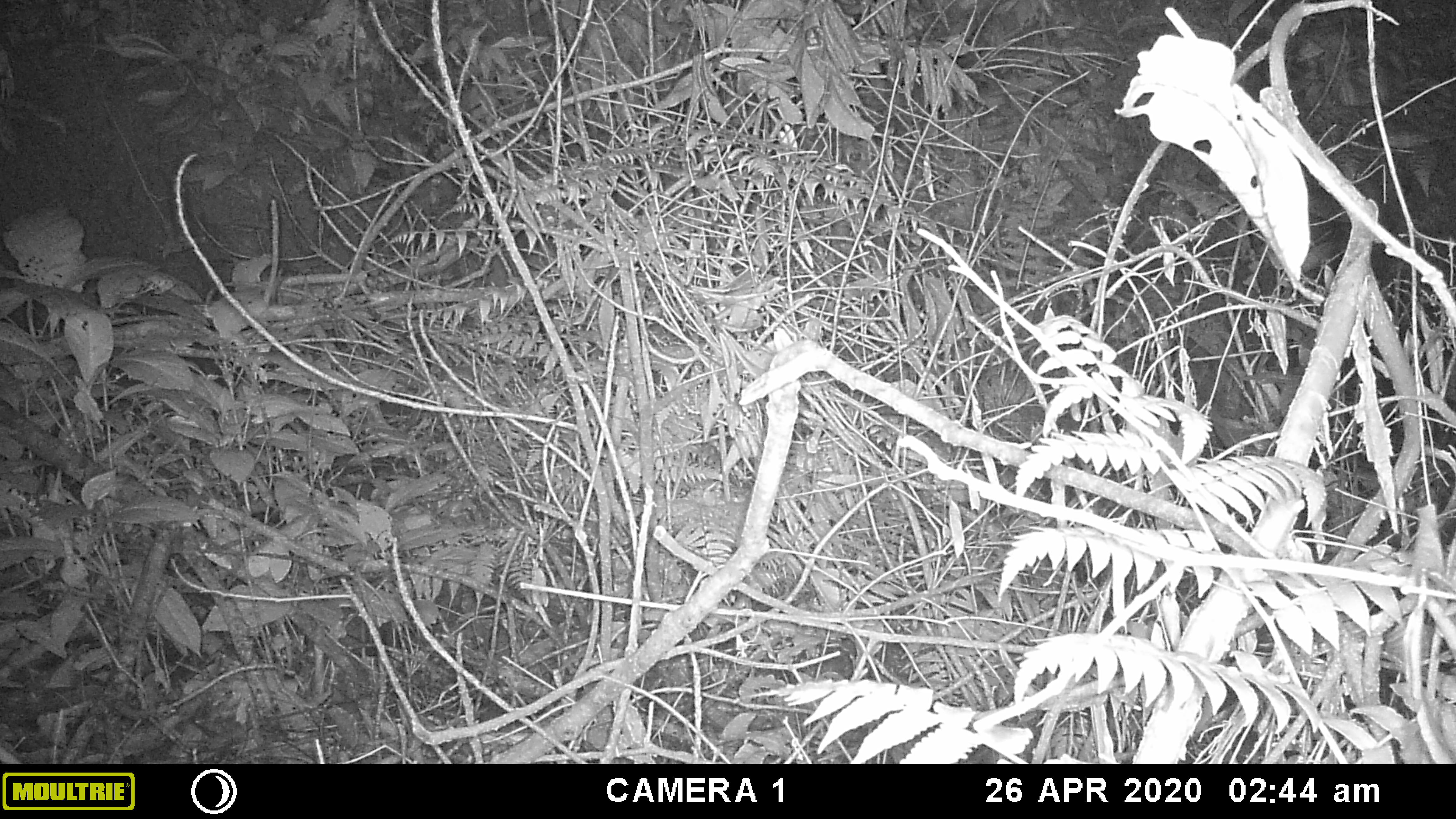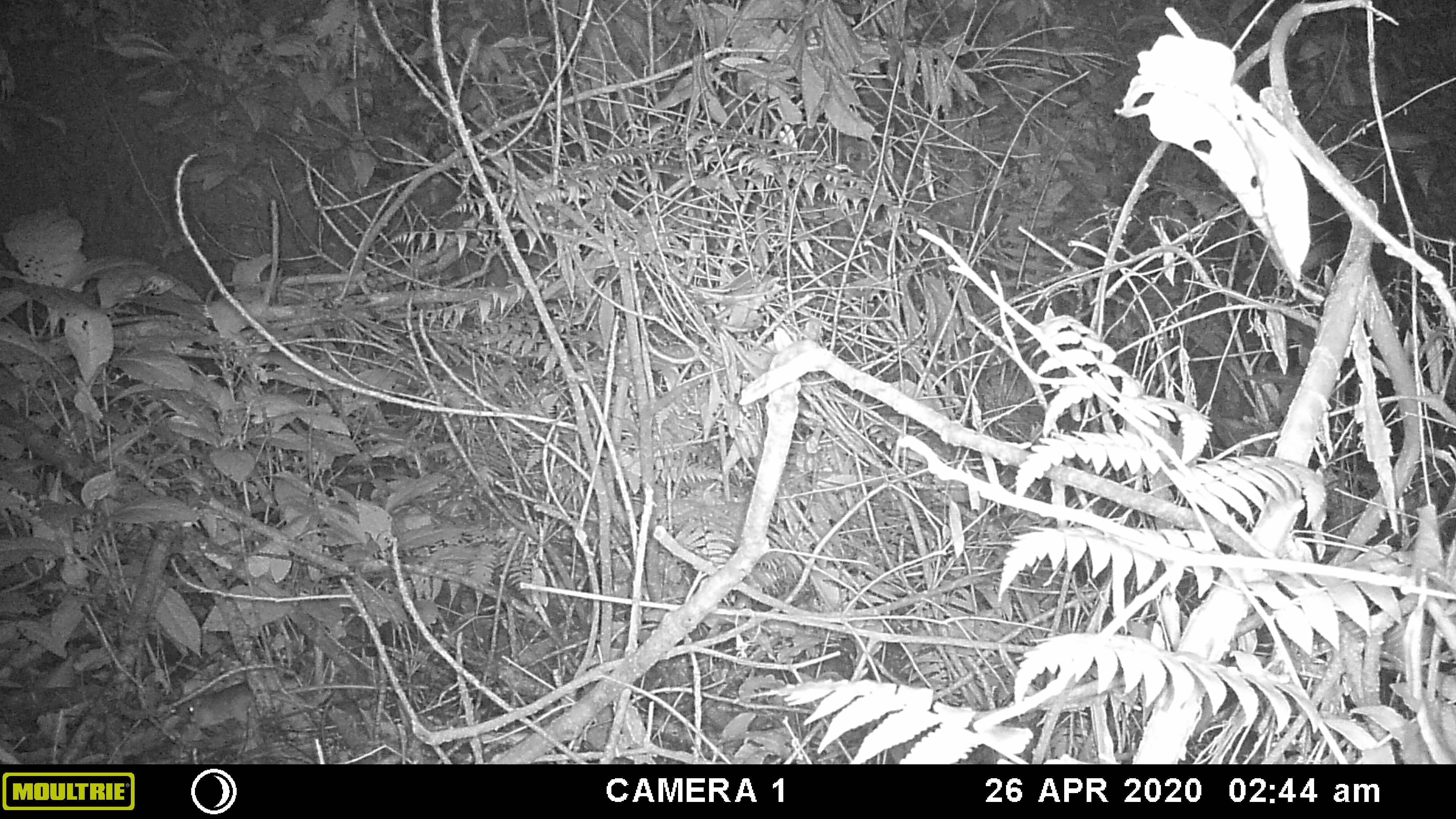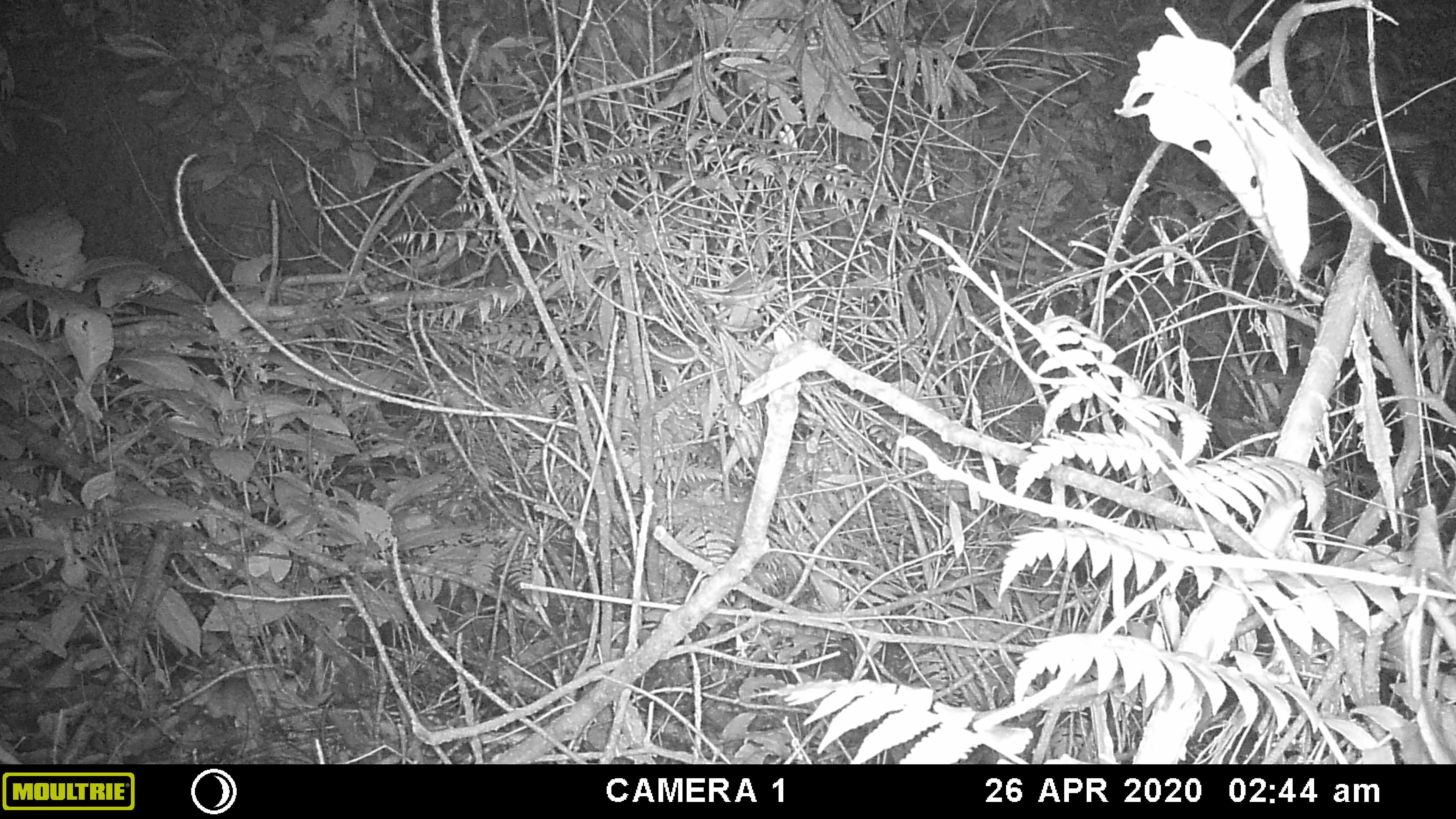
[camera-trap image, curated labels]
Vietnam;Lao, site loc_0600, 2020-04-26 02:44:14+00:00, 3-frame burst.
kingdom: Animalia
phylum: Chordata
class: Mammalia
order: Rodentia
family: Muridae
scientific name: Muridae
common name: old-world mice and rats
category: unidentified murid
Unidentified murid (old-world mice and rats) (Muridae). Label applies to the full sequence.